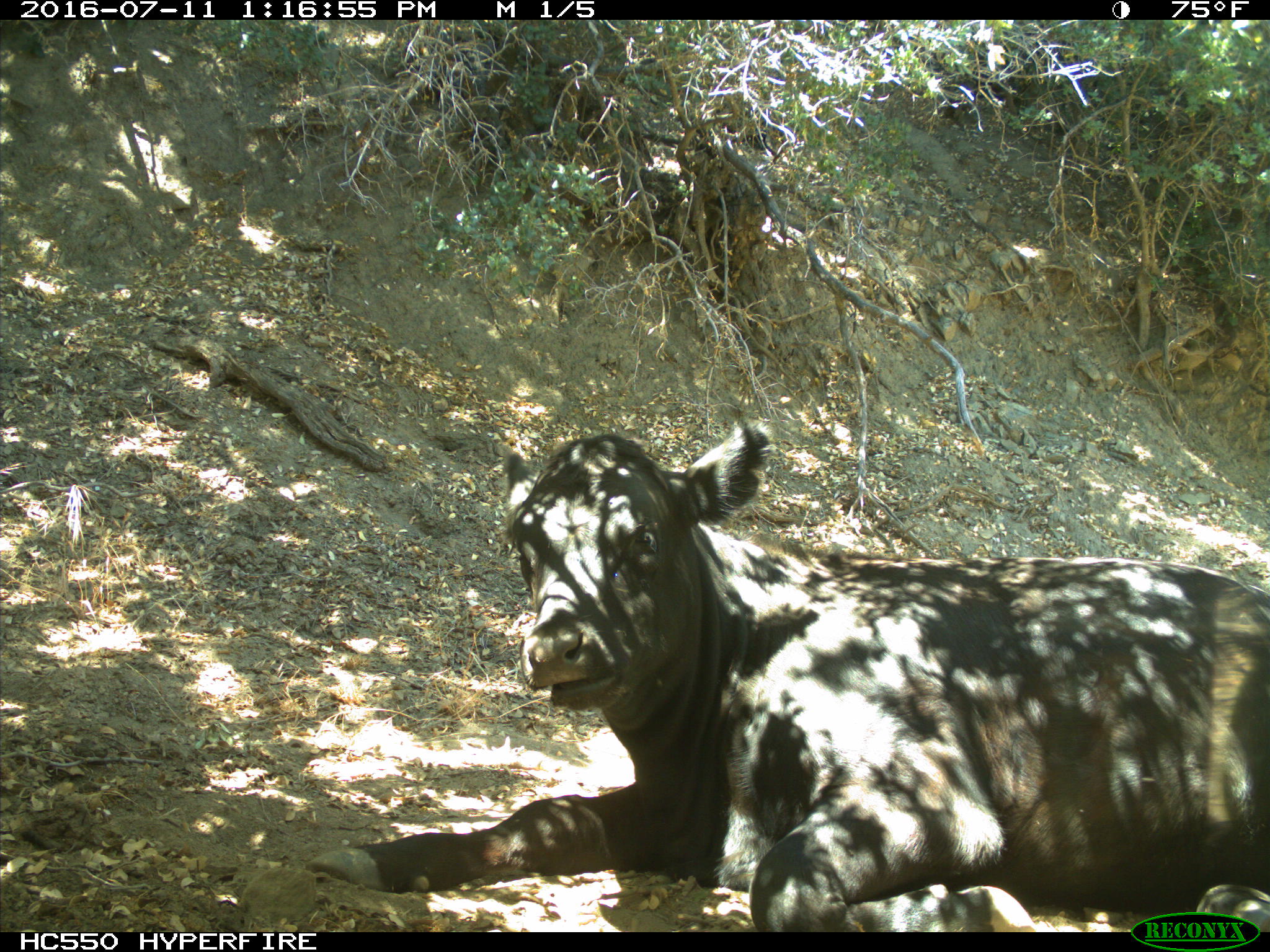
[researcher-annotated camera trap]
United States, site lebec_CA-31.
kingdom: Animalia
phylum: Chordata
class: Mammalia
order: Artiodactyla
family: Bovidae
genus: Bos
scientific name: Bos taurus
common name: domestic cow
Bos taurus (domestic cow).